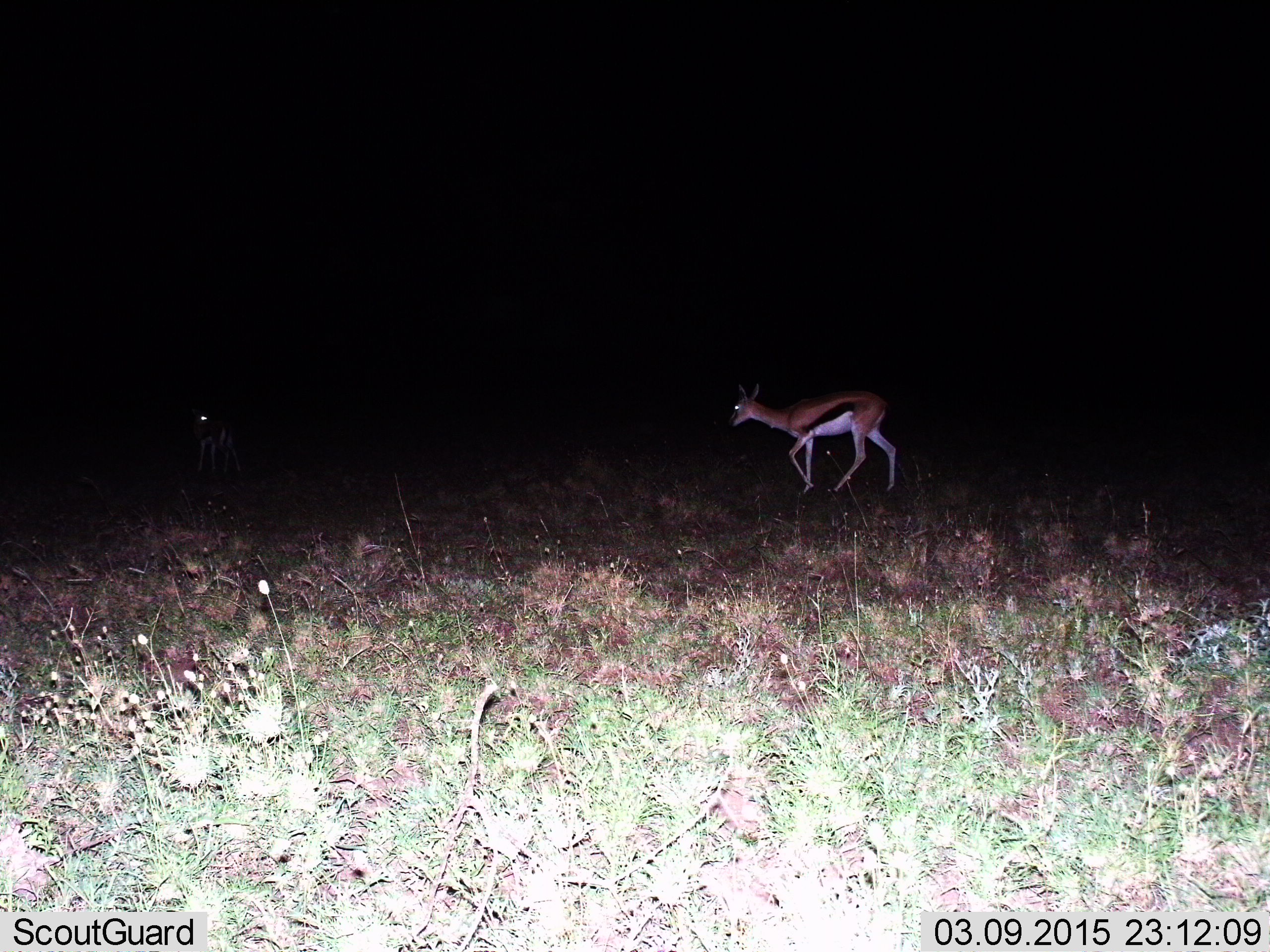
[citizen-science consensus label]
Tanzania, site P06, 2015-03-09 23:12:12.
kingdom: Animalia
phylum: Chordata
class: Mammalia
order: Artiodactyla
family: Bovidae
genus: Eudorcas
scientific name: Eudorcas thomsonii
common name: thomson's gazelle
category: gazellethomsons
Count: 1.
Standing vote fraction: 40%.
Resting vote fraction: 0%.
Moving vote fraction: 70%.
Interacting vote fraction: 0%.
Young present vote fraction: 10%.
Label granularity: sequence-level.